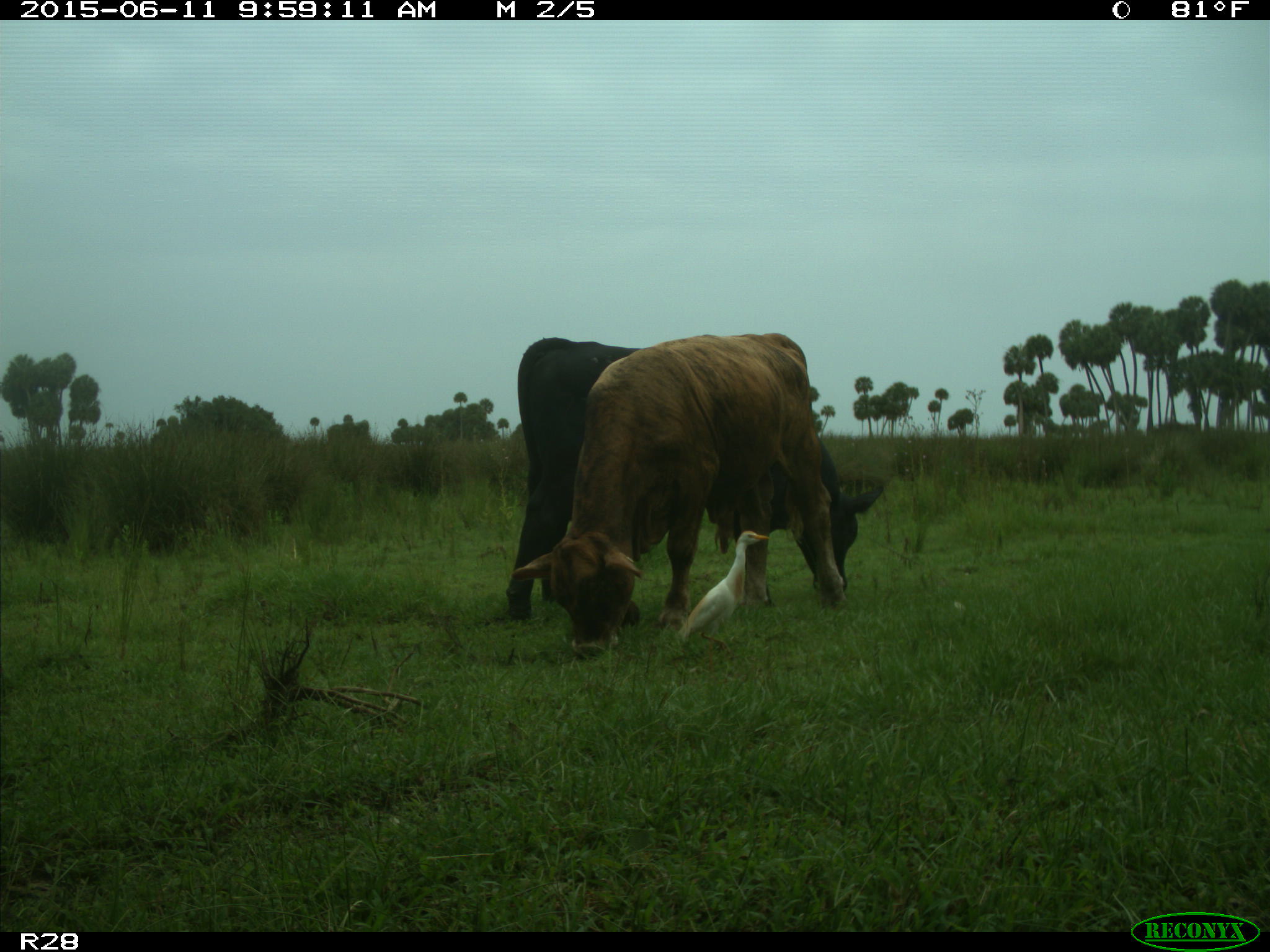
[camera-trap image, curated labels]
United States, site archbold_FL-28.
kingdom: Animalia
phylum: Chordata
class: Mammalia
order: Artiodactyla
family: Bovidae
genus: Bos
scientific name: Bos taurus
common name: domestic cow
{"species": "Bos taurus (domestic cow)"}